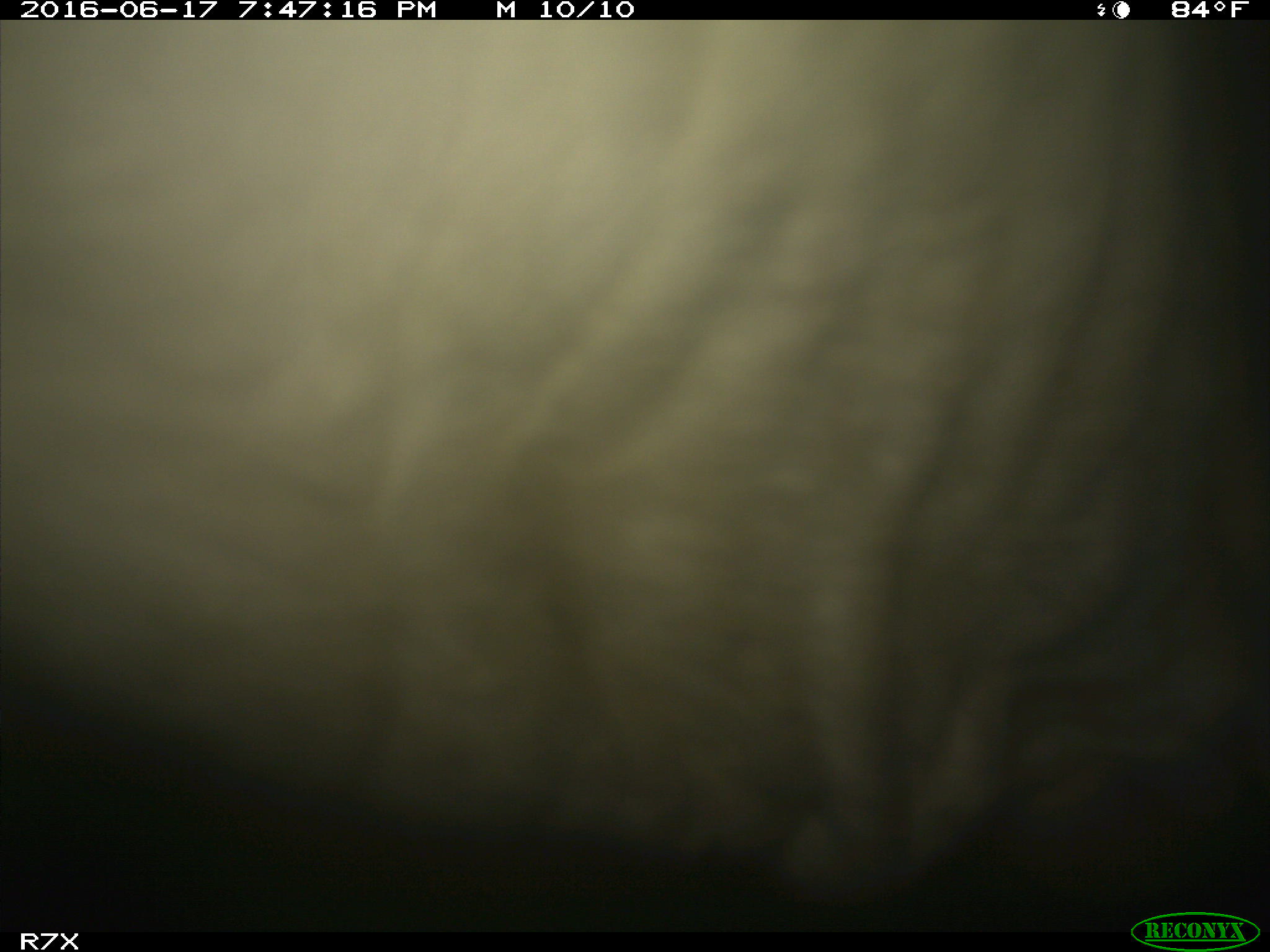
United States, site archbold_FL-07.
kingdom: Animalia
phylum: Chordata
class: Mammalia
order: Artiodactyla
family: Bovidae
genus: Bos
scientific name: Bos taurus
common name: domestic cow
Bos taurus (domestic cow).